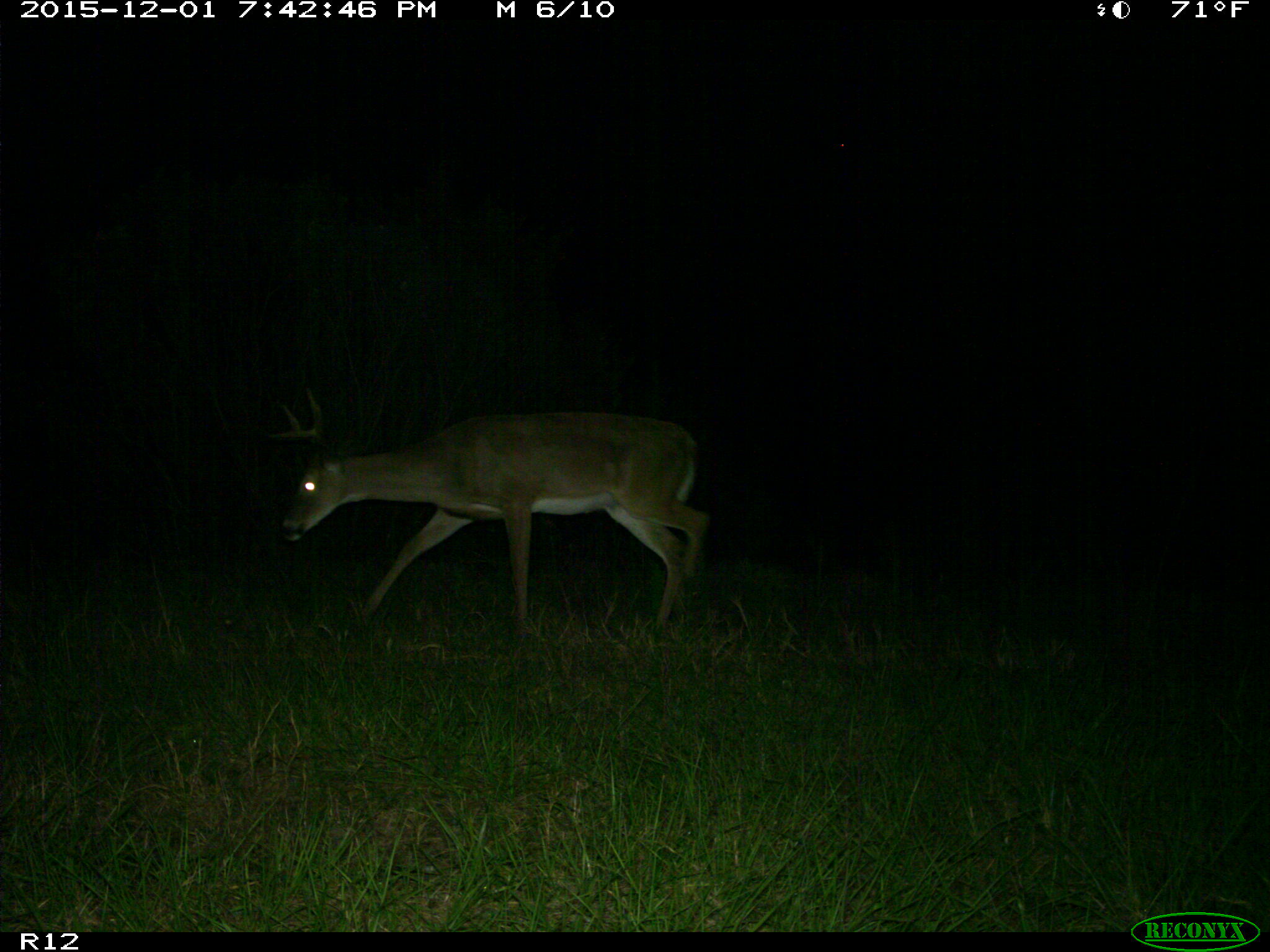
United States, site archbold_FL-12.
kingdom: Animalia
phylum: Chordata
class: Mammalia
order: Artiodactyla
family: Cervidae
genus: Odocoileus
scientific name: Odocoileus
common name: deer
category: unidentified deer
Unidentified deer (deer) (Odocoileus).